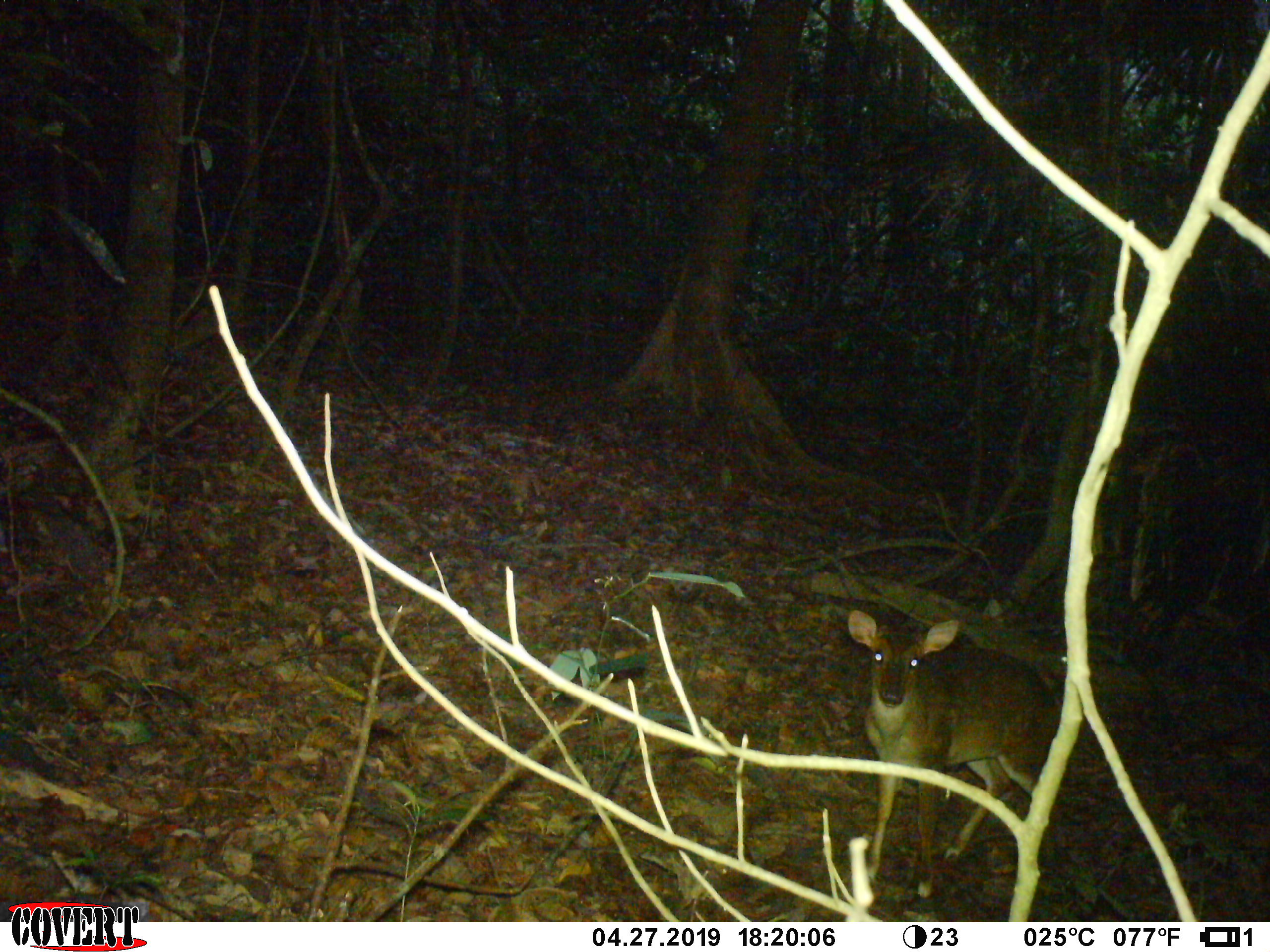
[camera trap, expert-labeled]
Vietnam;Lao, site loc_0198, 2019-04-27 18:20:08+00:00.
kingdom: Animalia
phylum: Chordata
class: Mammalia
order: Artiodactyla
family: Cervidae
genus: Muntiacus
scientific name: Muntiacus vuquangensis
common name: large-antlered muntjac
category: large antlered muntjac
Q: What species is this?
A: Large antlered muntjac (large-antlered muntjac) (Muntiacus vuquangensis).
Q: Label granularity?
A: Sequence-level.